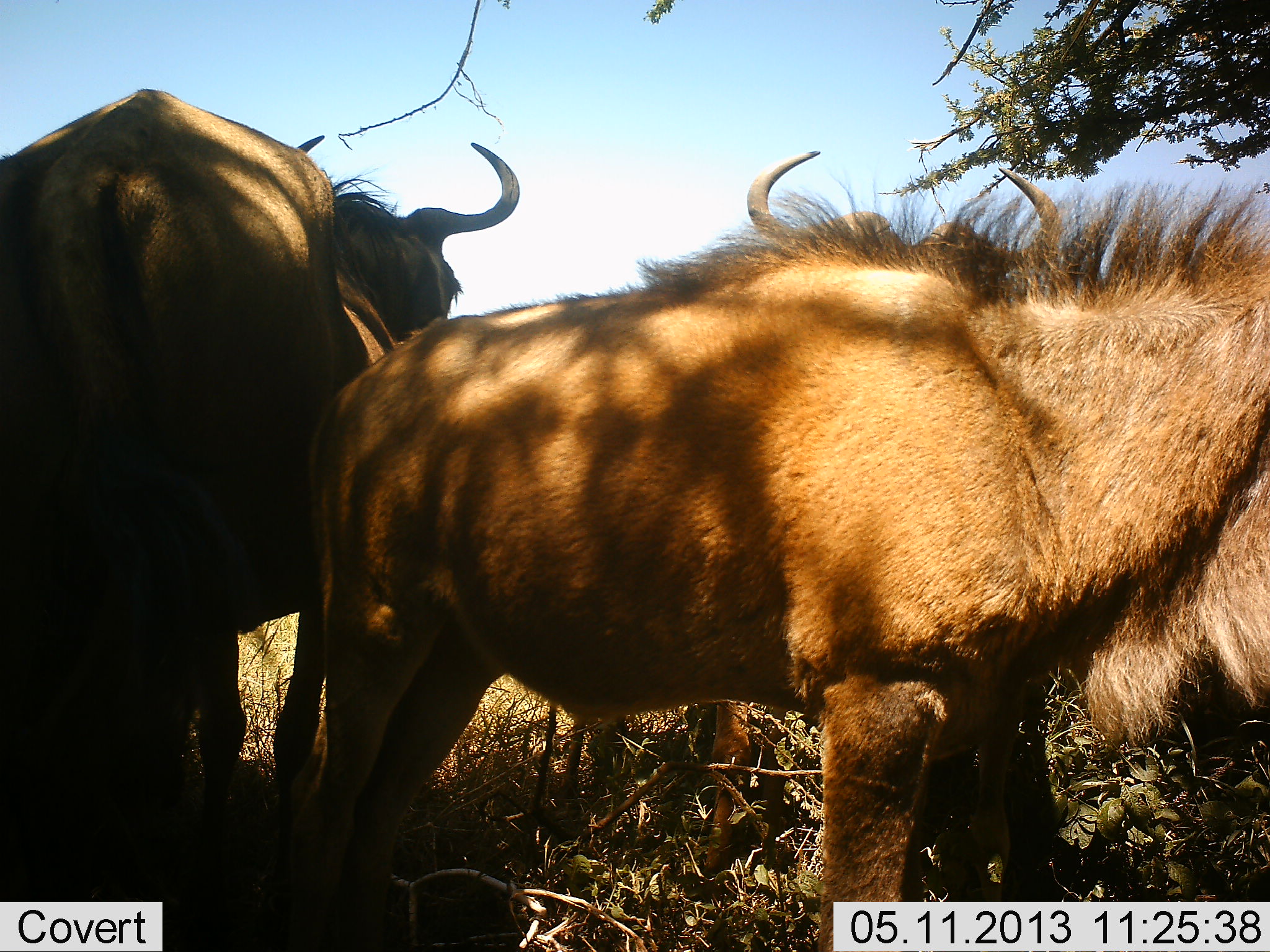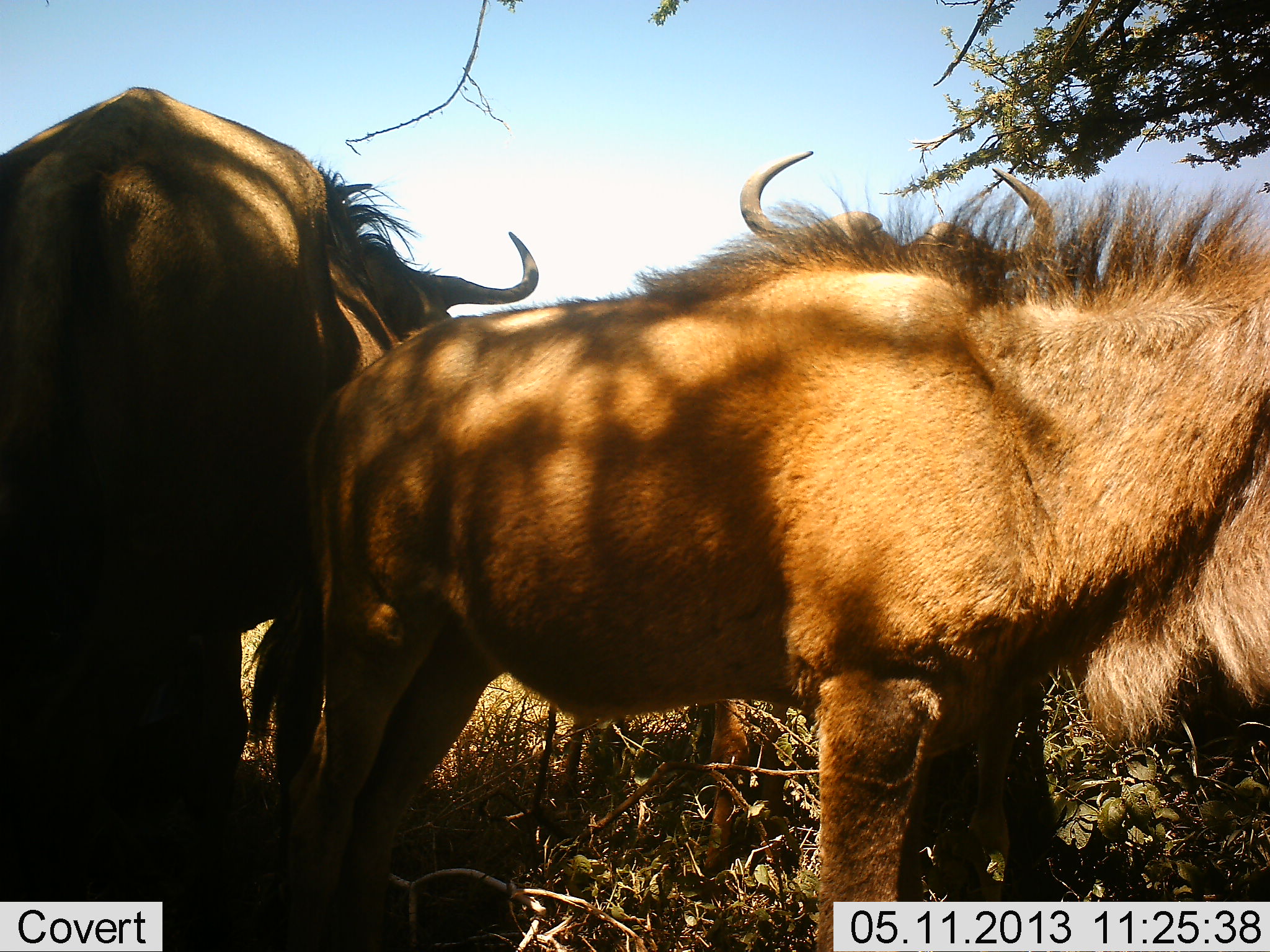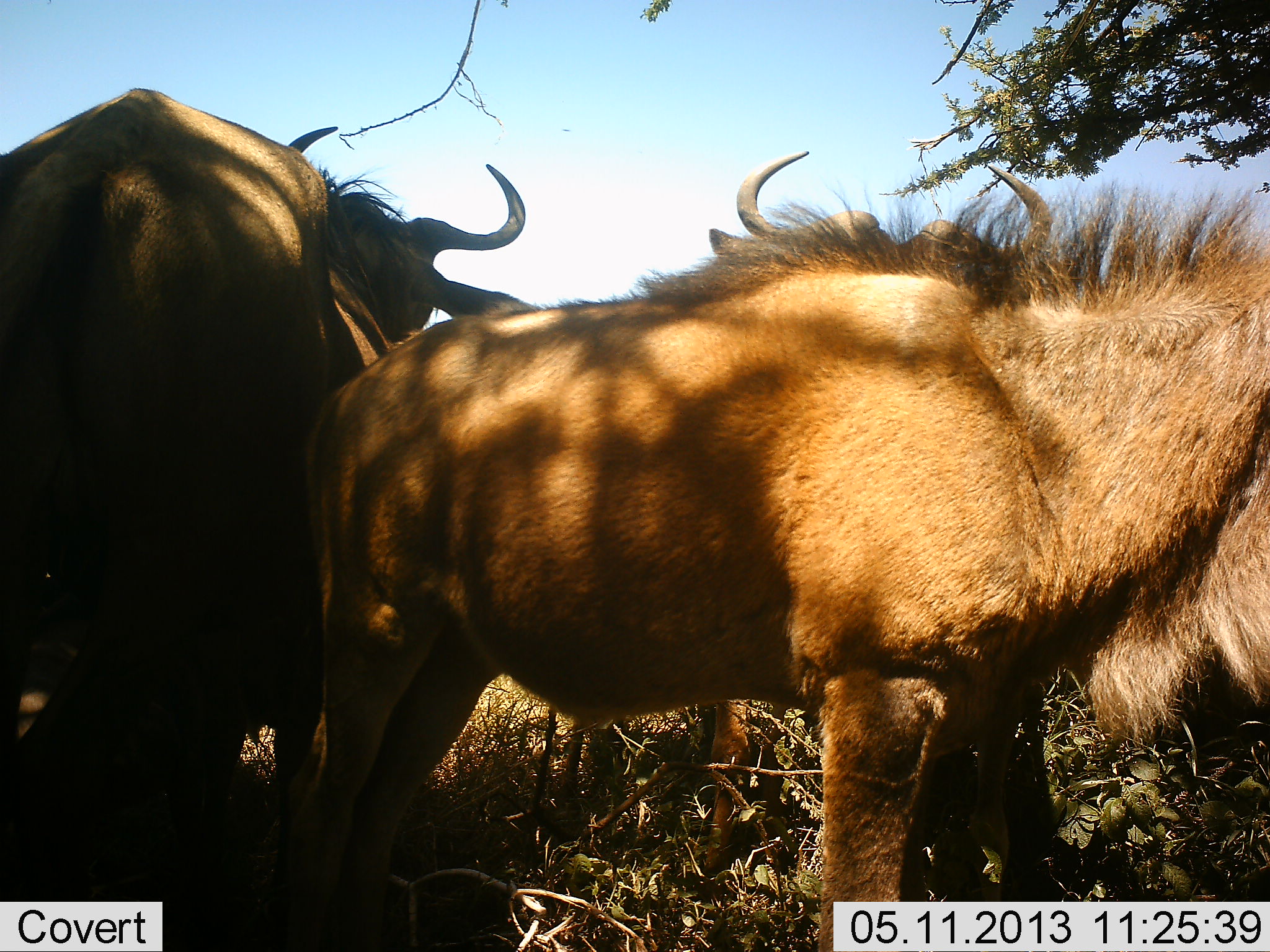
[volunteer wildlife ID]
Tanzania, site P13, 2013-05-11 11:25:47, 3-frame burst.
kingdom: Animalia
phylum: Chordata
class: Mammalia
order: Artiodactyla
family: Bovidae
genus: Connochaetes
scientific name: Connochaetes taurinus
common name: blue wildebeest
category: wildebeest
Wildebeest (blue wildebeest) (Connochaetes taurinus), count 3. Behavior (volunteer vote fractions): standing 96%, resting 0%, moving 4%, interacting 4%. Young present (vote fraction): 23%. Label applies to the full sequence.